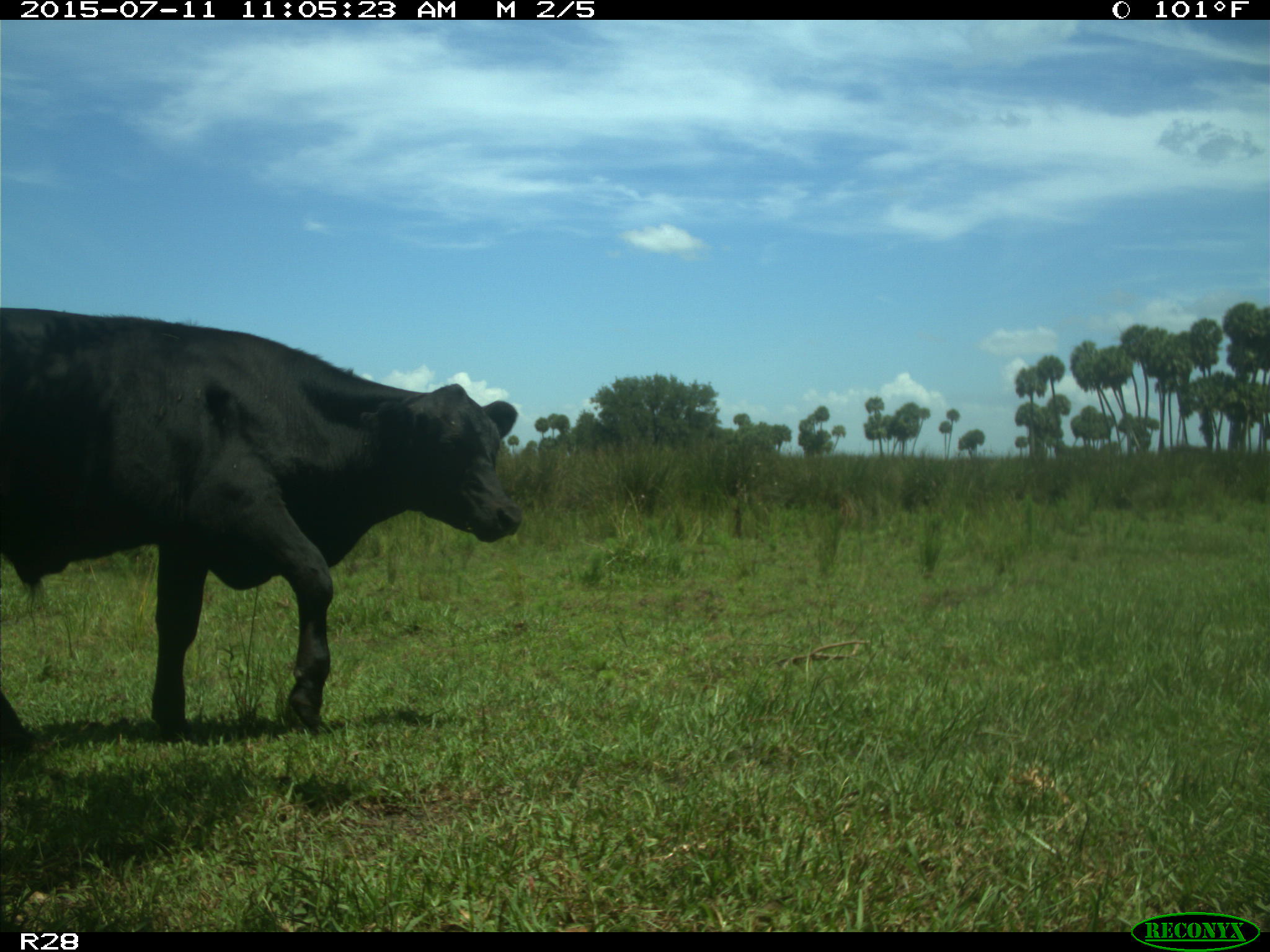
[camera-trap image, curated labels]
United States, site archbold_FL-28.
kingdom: Animalia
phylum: Chordata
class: Mammalia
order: Artiodactyla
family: Bovidae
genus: Bos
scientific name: Bos taurus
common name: domestic cow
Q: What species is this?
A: Bos taurus (domestic cow).